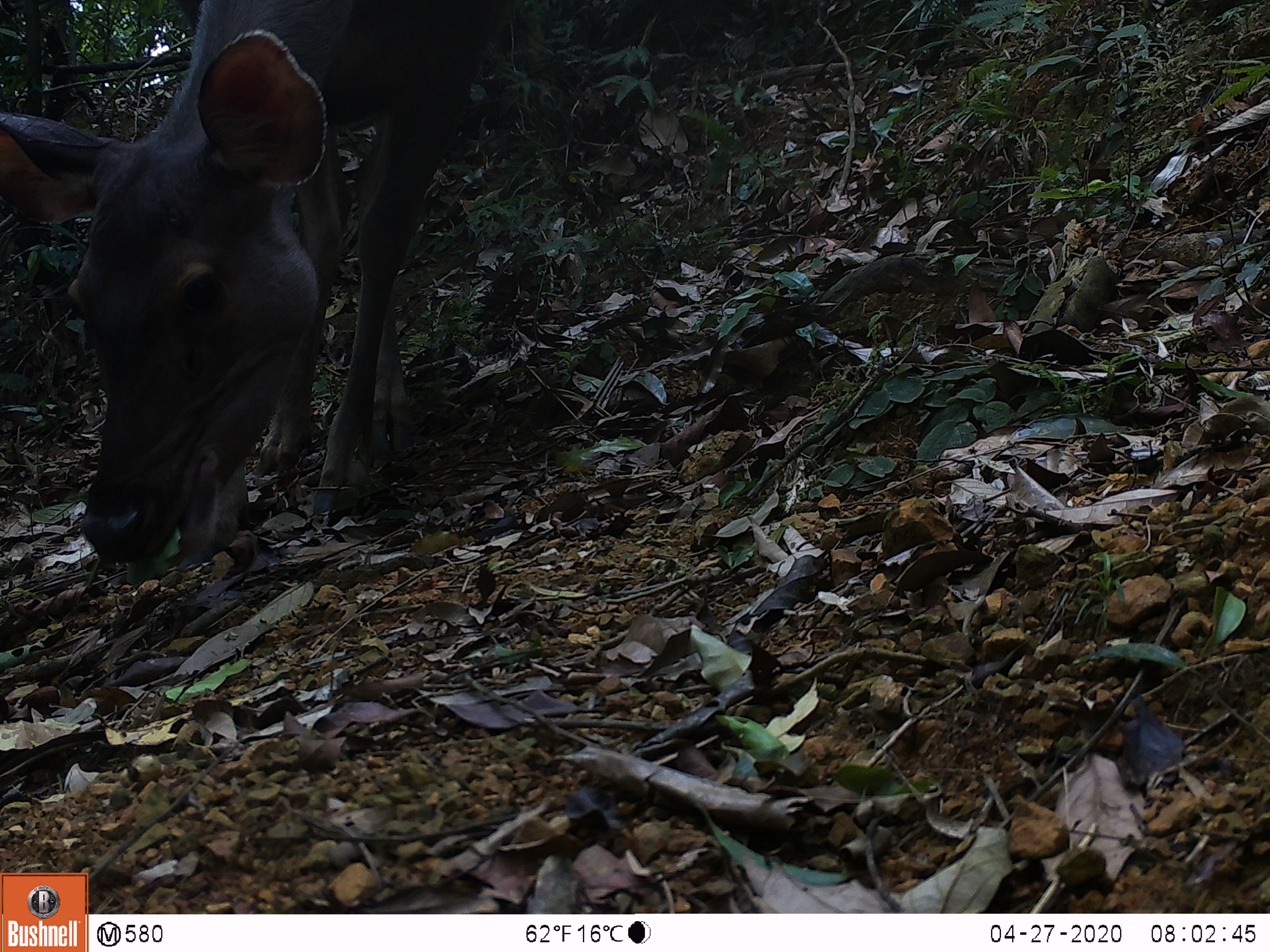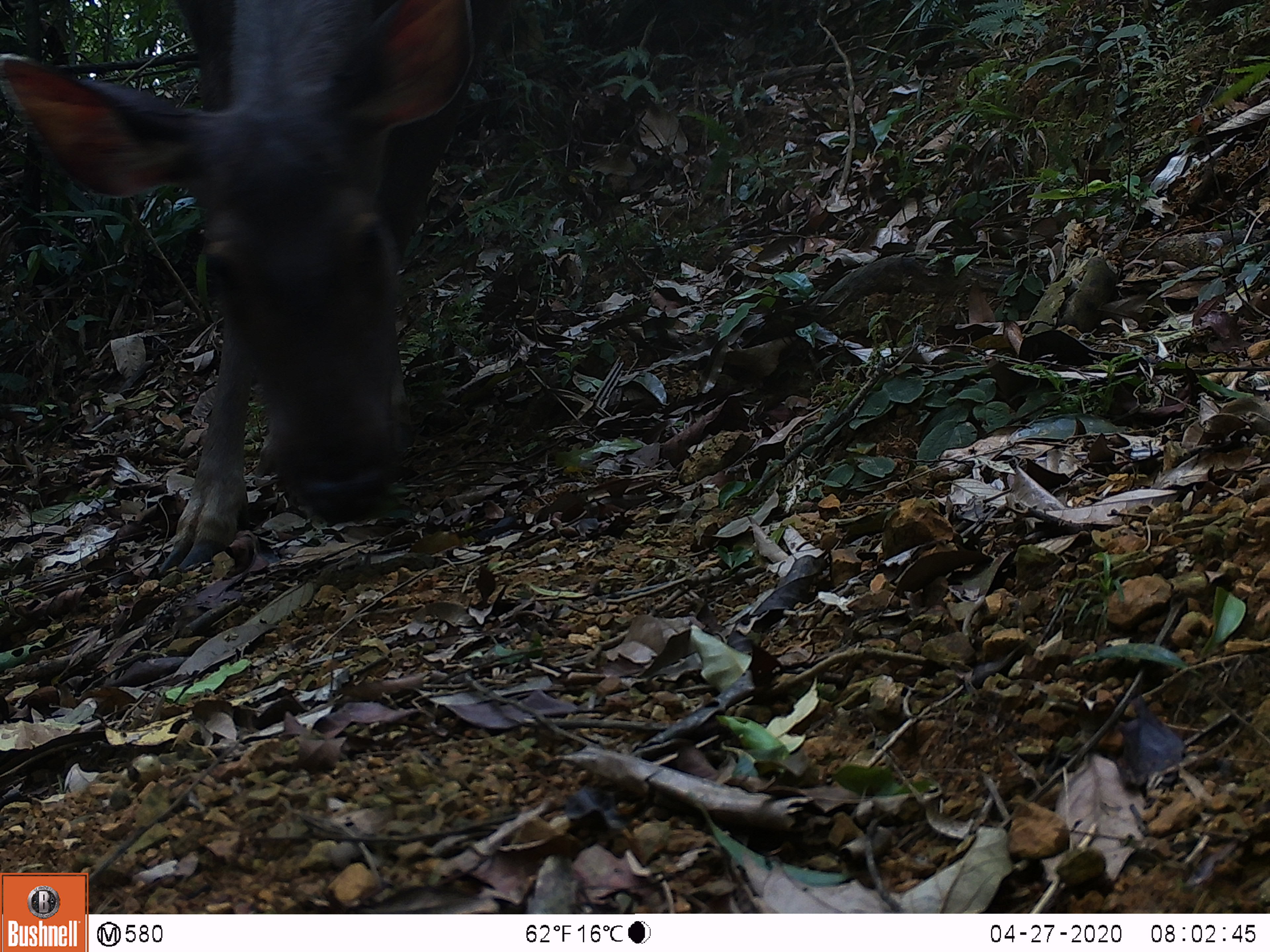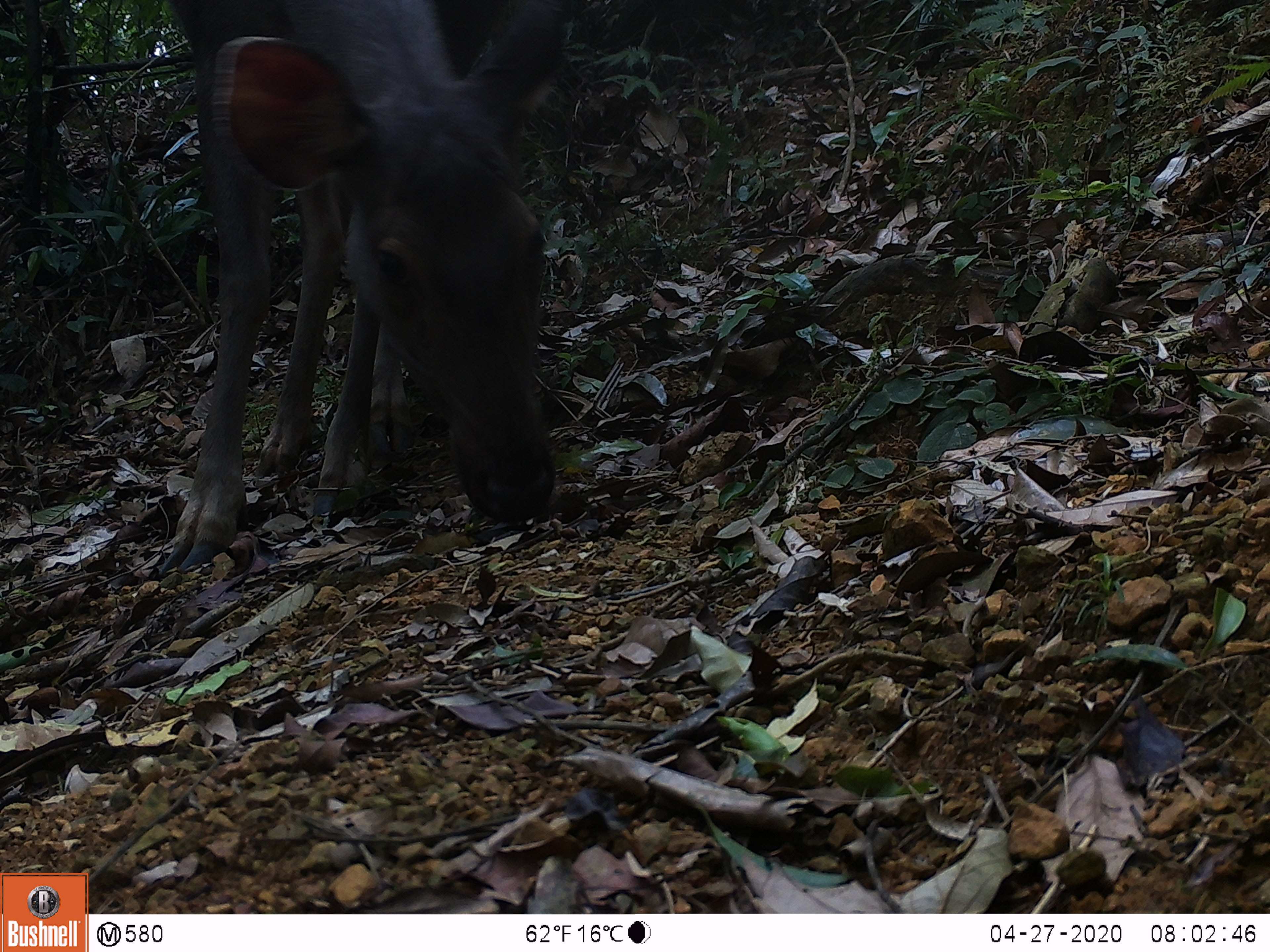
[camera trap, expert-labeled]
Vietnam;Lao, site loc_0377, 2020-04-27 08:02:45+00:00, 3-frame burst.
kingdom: Animalia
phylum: Chordata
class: Mammalia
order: Artiodactyla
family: Cervidae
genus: Rusa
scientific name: Rusa unicolor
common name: sambar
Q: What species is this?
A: Sambar (Rusa unicolor).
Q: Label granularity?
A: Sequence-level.